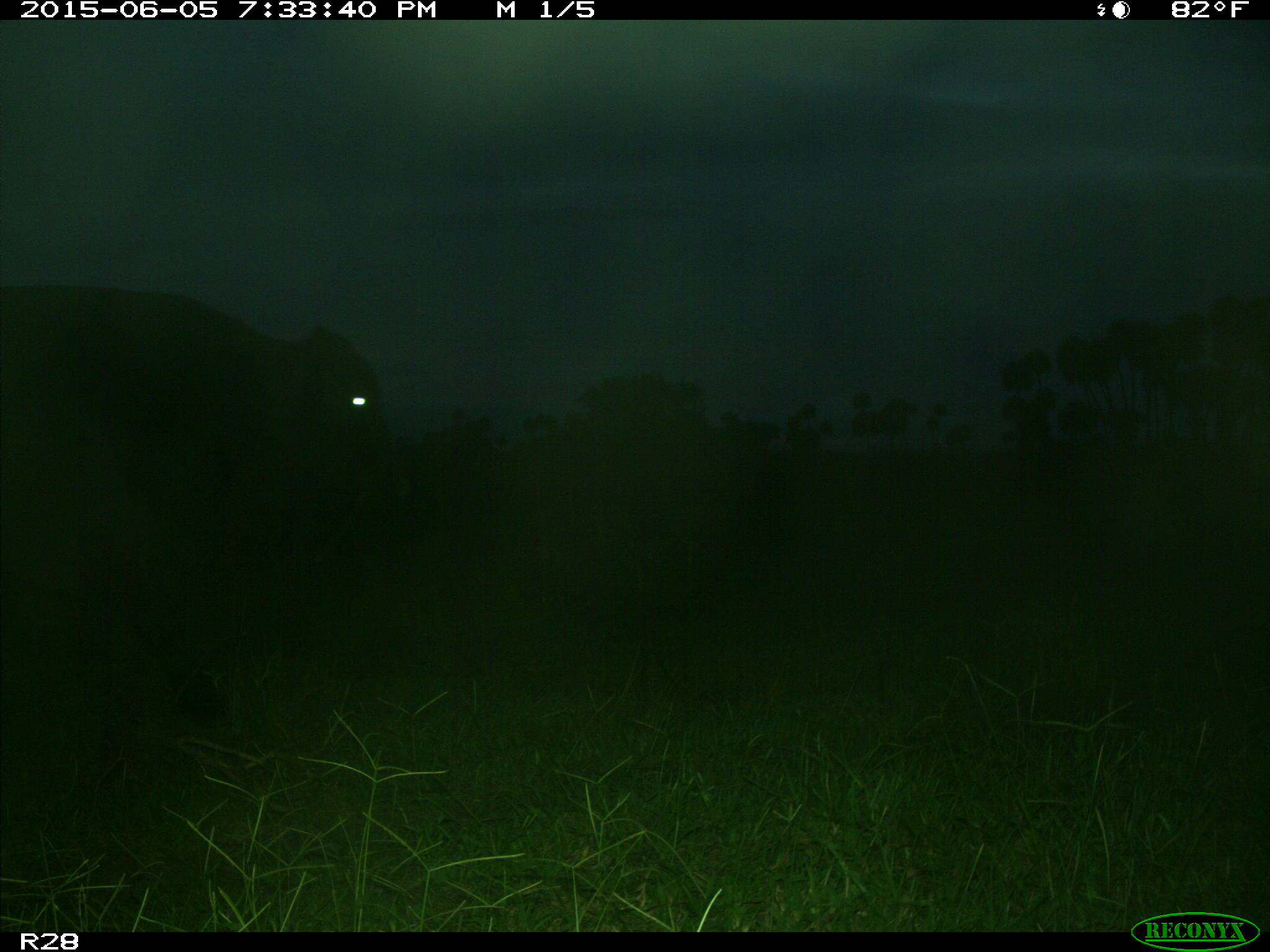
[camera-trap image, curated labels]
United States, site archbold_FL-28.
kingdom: Animalia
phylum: Chordata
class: Mammalia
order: Artiodactyla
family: Bovidae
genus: Bos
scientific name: Bos taurus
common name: domestic cow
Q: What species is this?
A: Bos taurus (domestic cow).